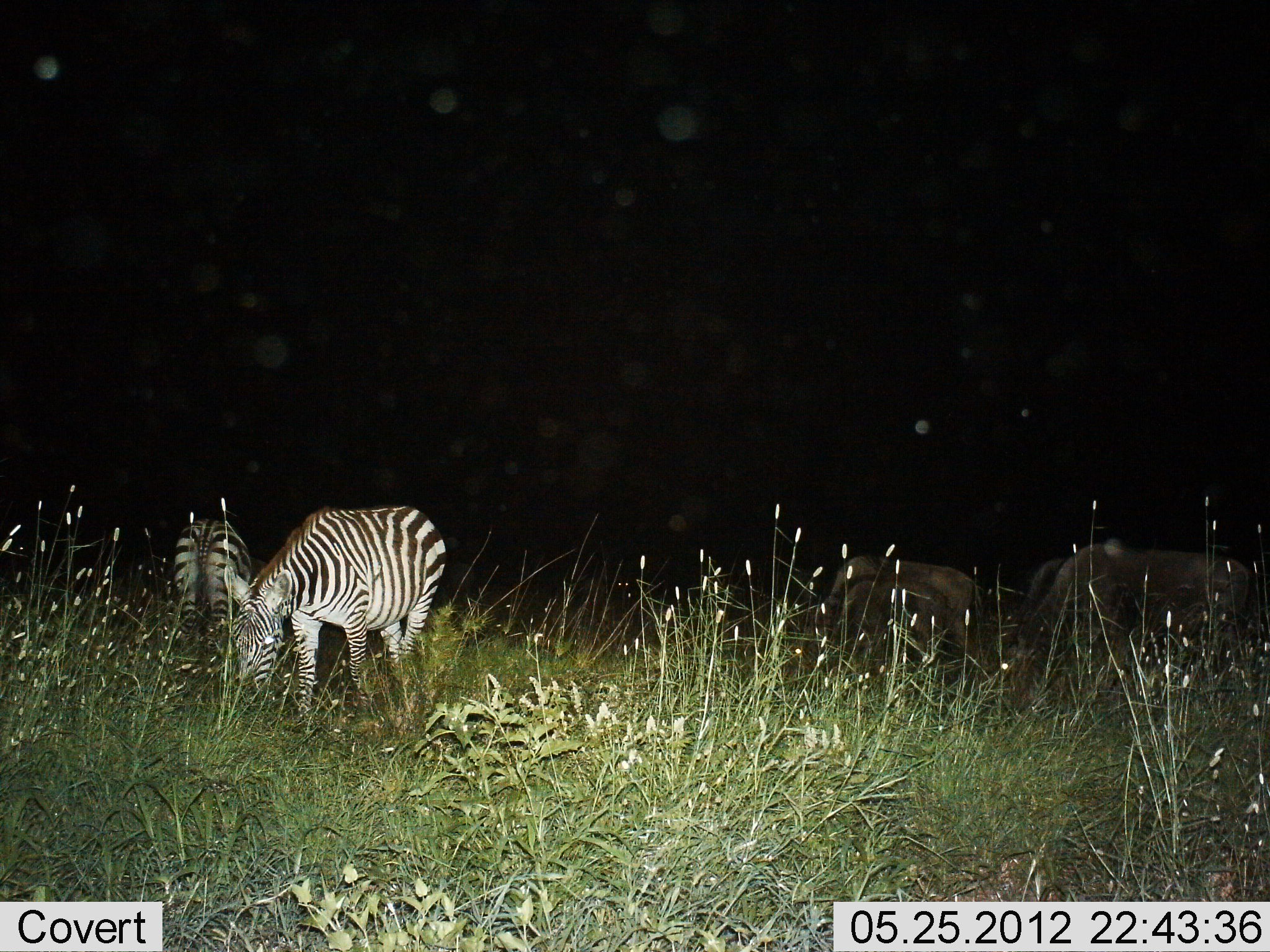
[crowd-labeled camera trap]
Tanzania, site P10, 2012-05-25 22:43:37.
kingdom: Animalia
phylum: Chordata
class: Mammalia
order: Artiodactyla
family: Bovidae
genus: Connochaetes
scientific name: Connochaetes taurinus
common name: blue wildebeest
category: wildebeest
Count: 3.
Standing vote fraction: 40%.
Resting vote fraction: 0%.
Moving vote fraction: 0%.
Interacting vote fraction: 0%.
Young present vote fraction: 0%.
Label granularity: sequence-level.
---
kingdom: Animalia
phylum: Chordata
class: Mammalia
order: Perissodactyla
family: Equidae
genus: Equus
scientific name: Equus quagga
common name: plains zebra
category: zebra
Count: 2.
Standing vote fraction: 56%.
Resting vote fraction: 0%.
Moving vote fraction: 6%.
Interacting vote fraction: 0%.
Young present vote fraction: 0%.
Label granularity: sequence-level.